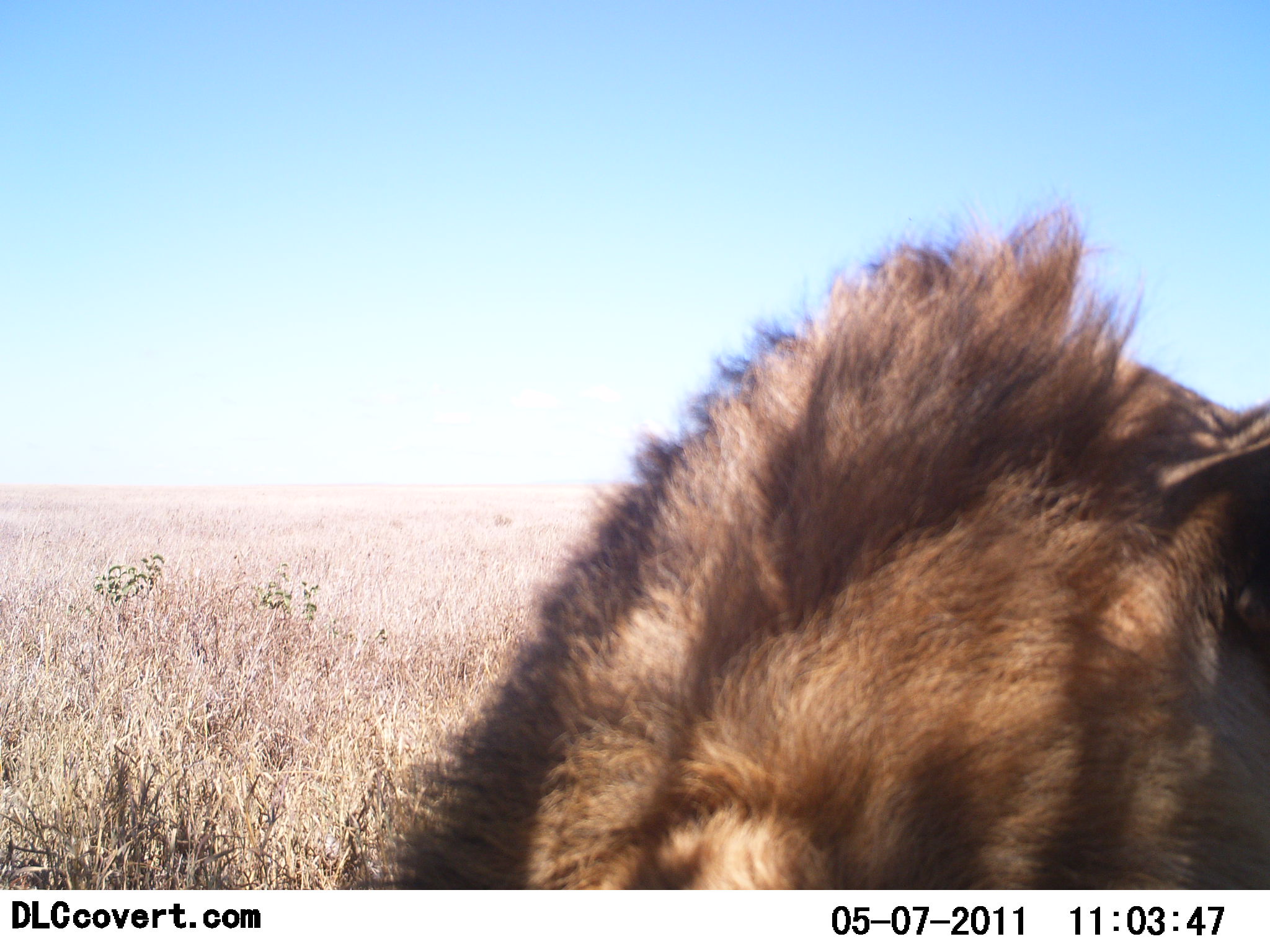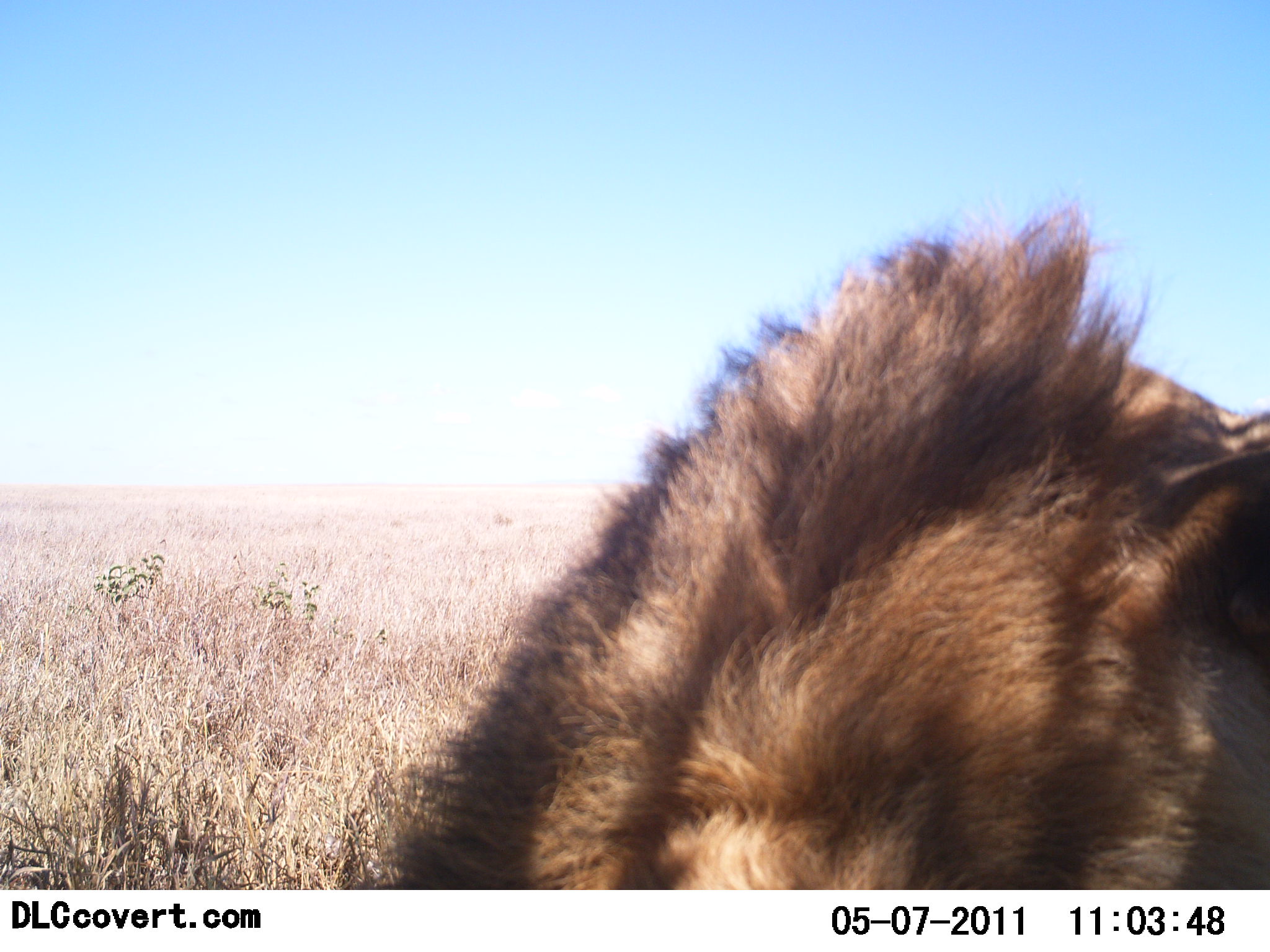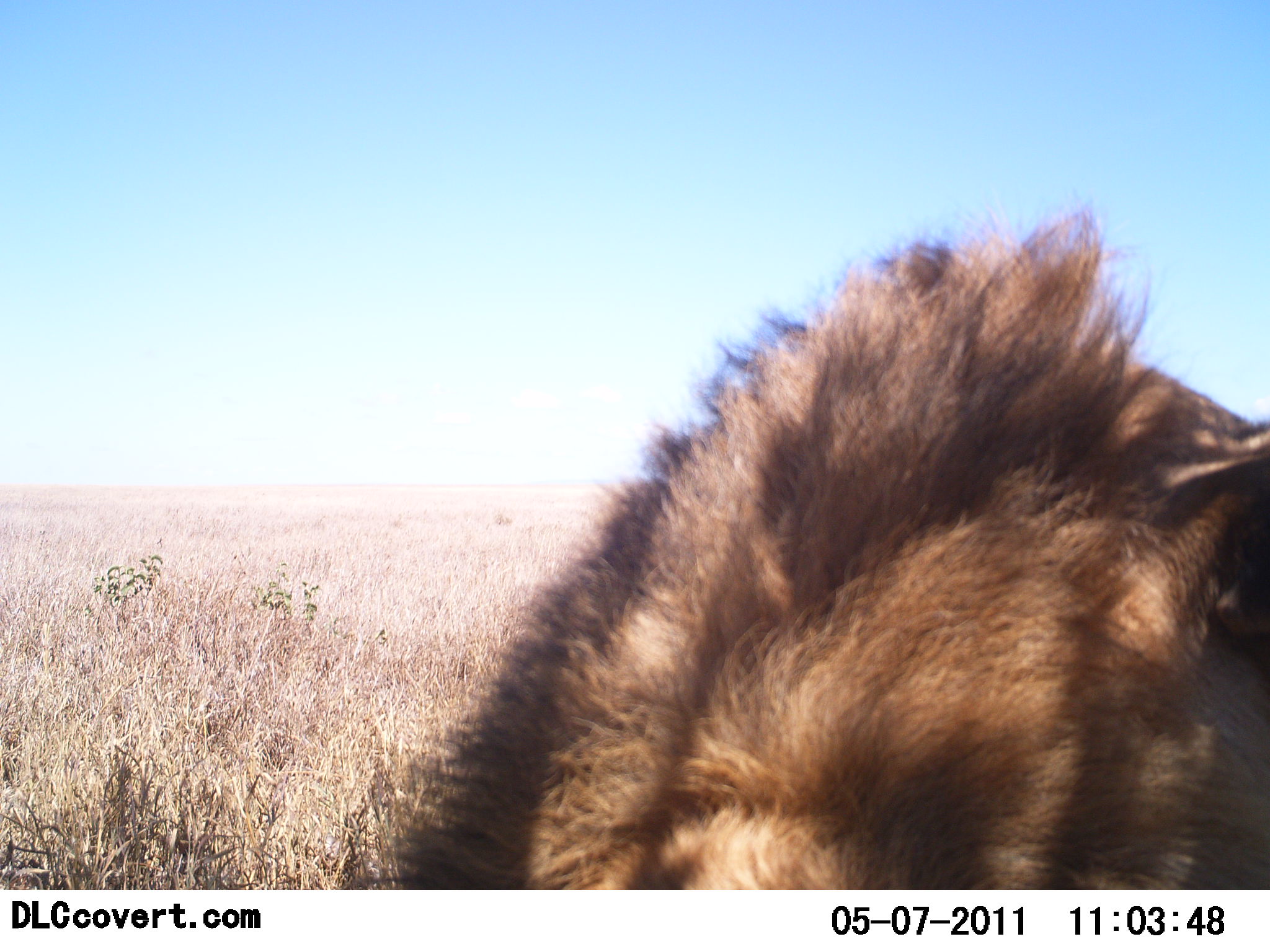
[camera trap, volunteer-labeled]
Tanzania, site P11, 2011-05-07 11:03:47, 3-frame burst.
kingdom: Animalia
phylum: Chordata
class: Mammalia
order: Carnivora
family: Felidae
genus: Panthera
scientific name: Panthera leo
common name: lion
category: lionmale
Lionmale (lion) (Panthera leo), count 1. Behavior (volunteer vote fractions): standing 12%, resting 88%, moving 0%, interacting 0%. Young present (vote fraction): 0%. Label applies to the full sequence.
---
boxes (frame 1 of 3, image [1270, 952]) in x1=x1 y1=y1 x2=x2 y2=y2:
animal: x1=319 y1=176 x2=1270 y2=890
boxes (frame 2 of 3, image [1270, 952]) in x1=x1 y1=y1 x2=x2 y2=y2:
animal: x1=358 y1=186 x2=1270 y2=890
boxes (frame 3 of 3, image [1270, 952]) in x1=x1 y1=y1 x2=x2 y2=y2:
animal: x1=357 y1=172 x2=1269 y2=891